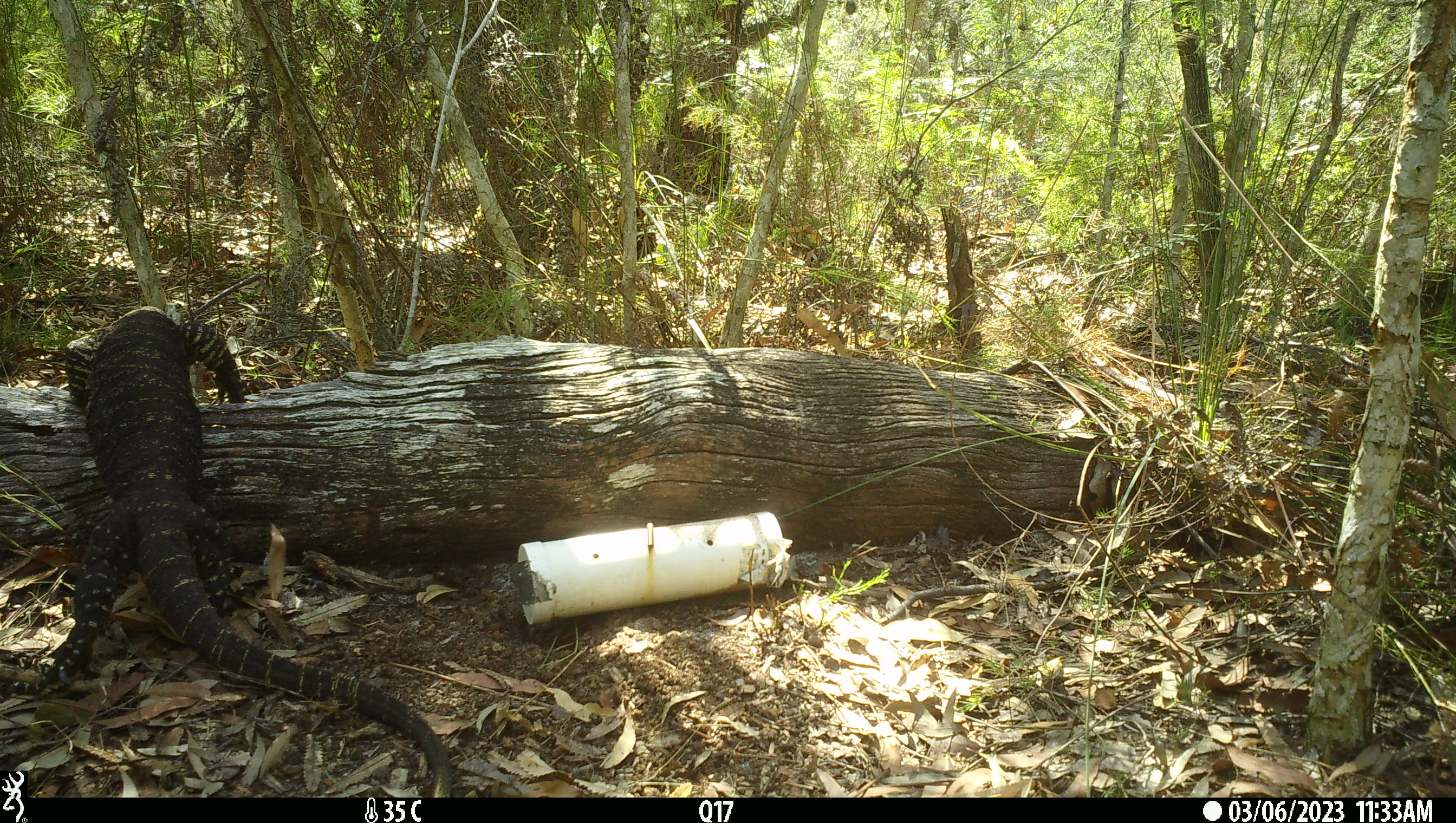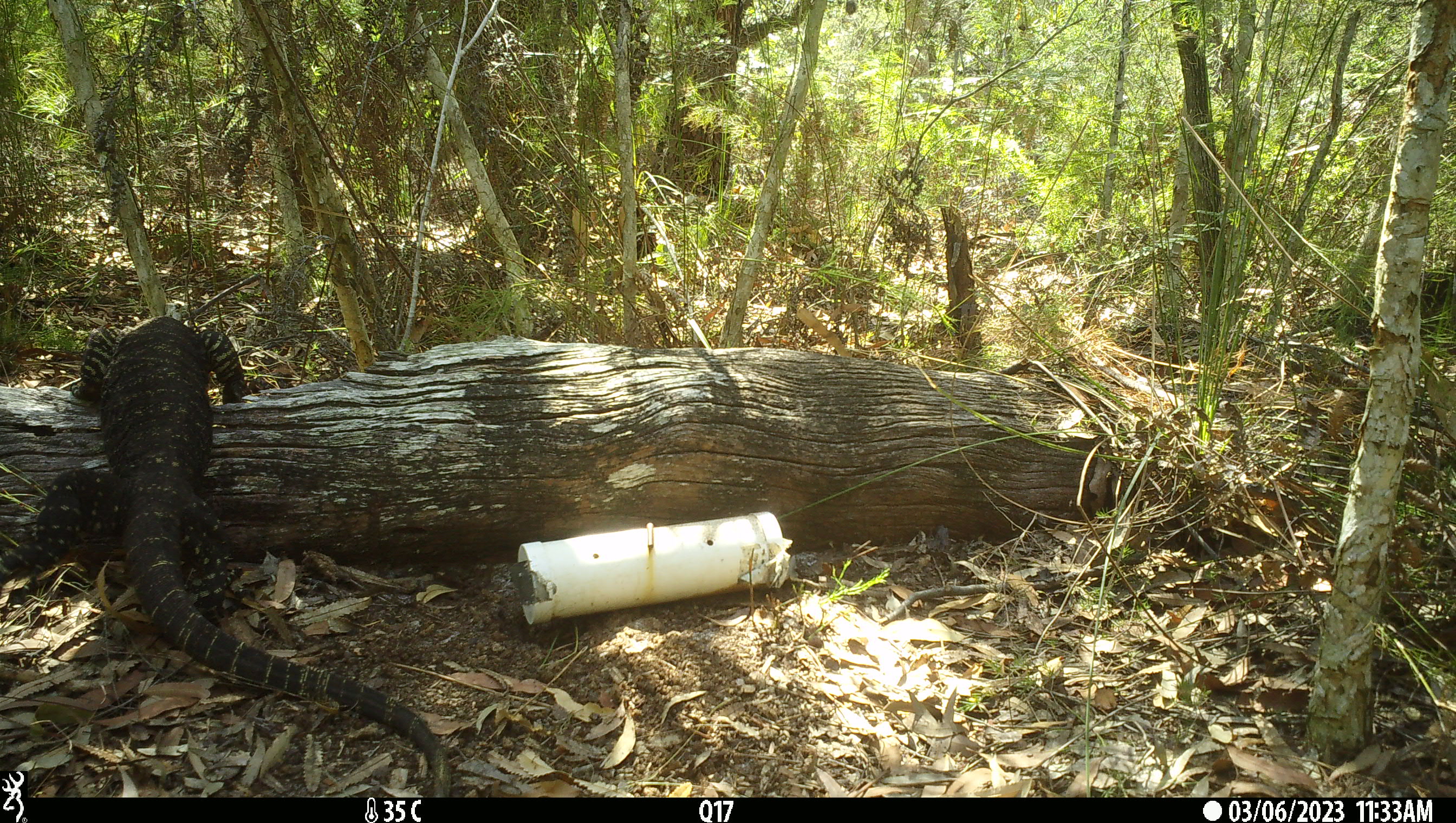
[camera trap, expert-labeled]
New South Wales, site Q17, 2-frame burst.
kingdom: Animalia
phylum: Chordata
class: Reptilia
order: Squamata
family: Varanidae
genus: Varanus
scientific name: Varanus varius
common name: lace monitor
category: goanna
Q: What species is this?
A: Goanna (lace monitor) (Varanus varius).